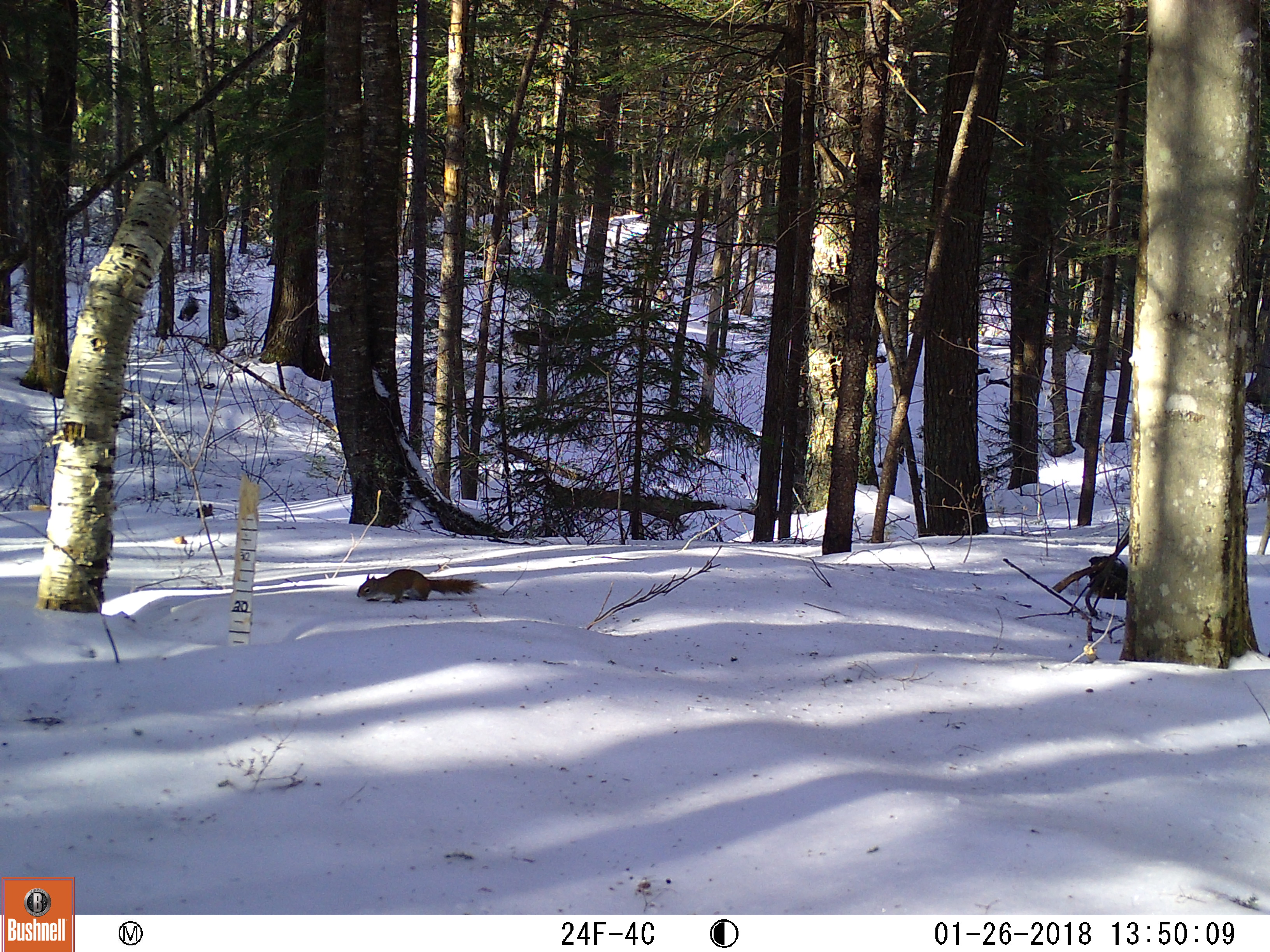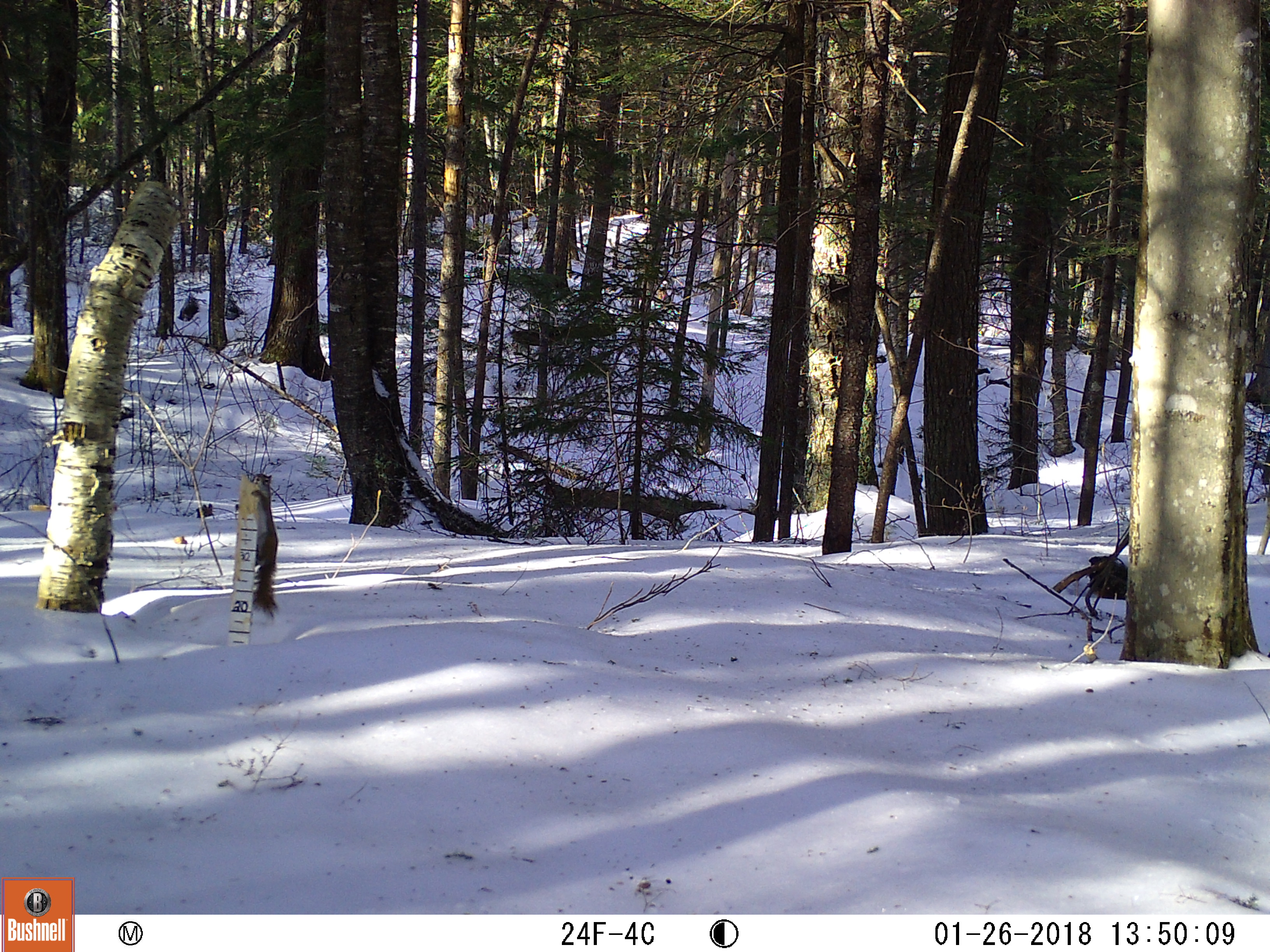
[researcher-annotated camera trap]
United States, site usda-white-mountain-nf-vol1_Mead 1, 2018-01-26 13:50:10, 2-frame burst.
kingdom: Animalia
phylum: Chordata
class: Mammalia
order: Rodentia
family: Sciuridae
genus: Tamiasciurus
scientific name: Tamiasciurus hudsonicus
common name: red squirrel